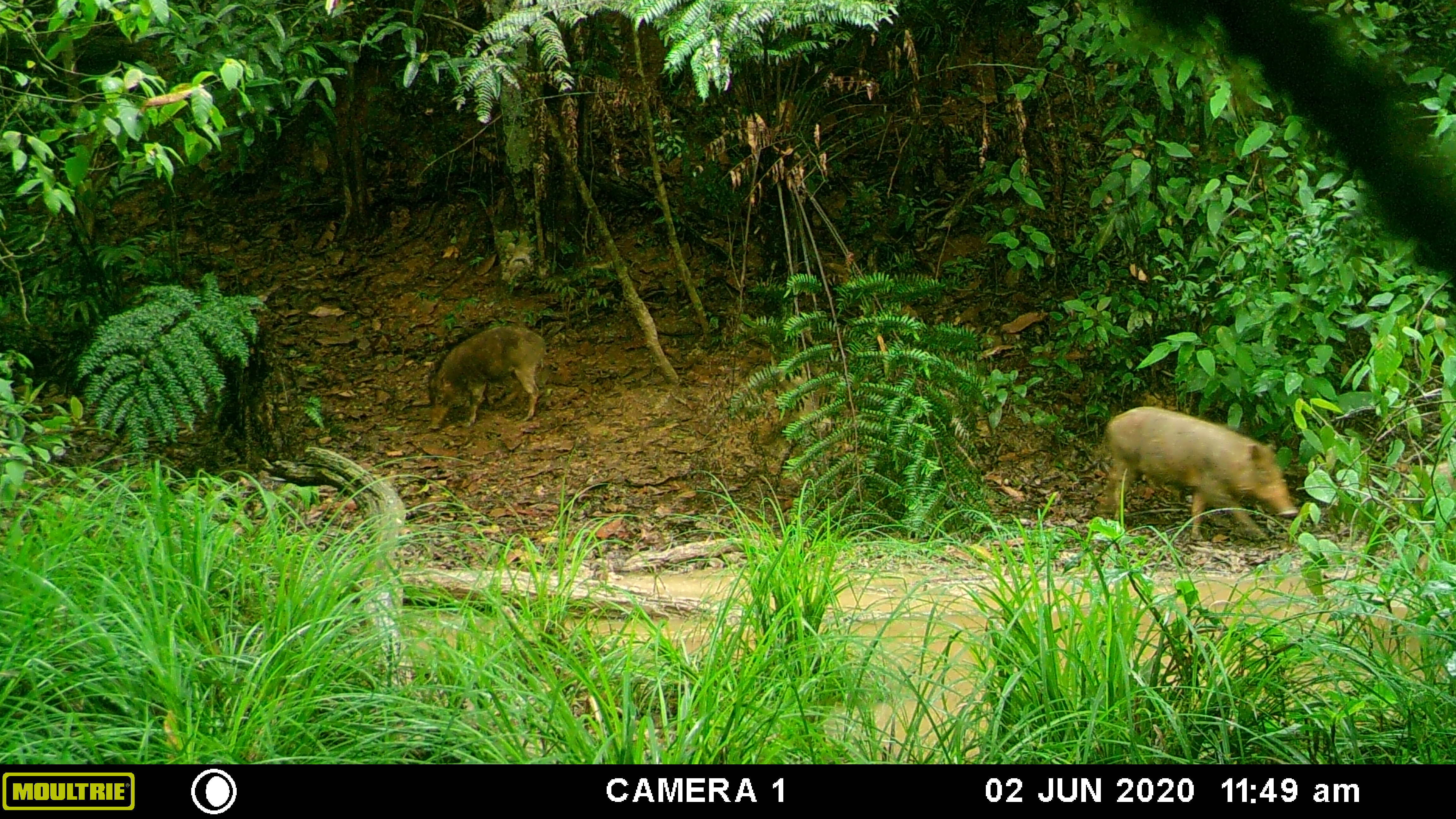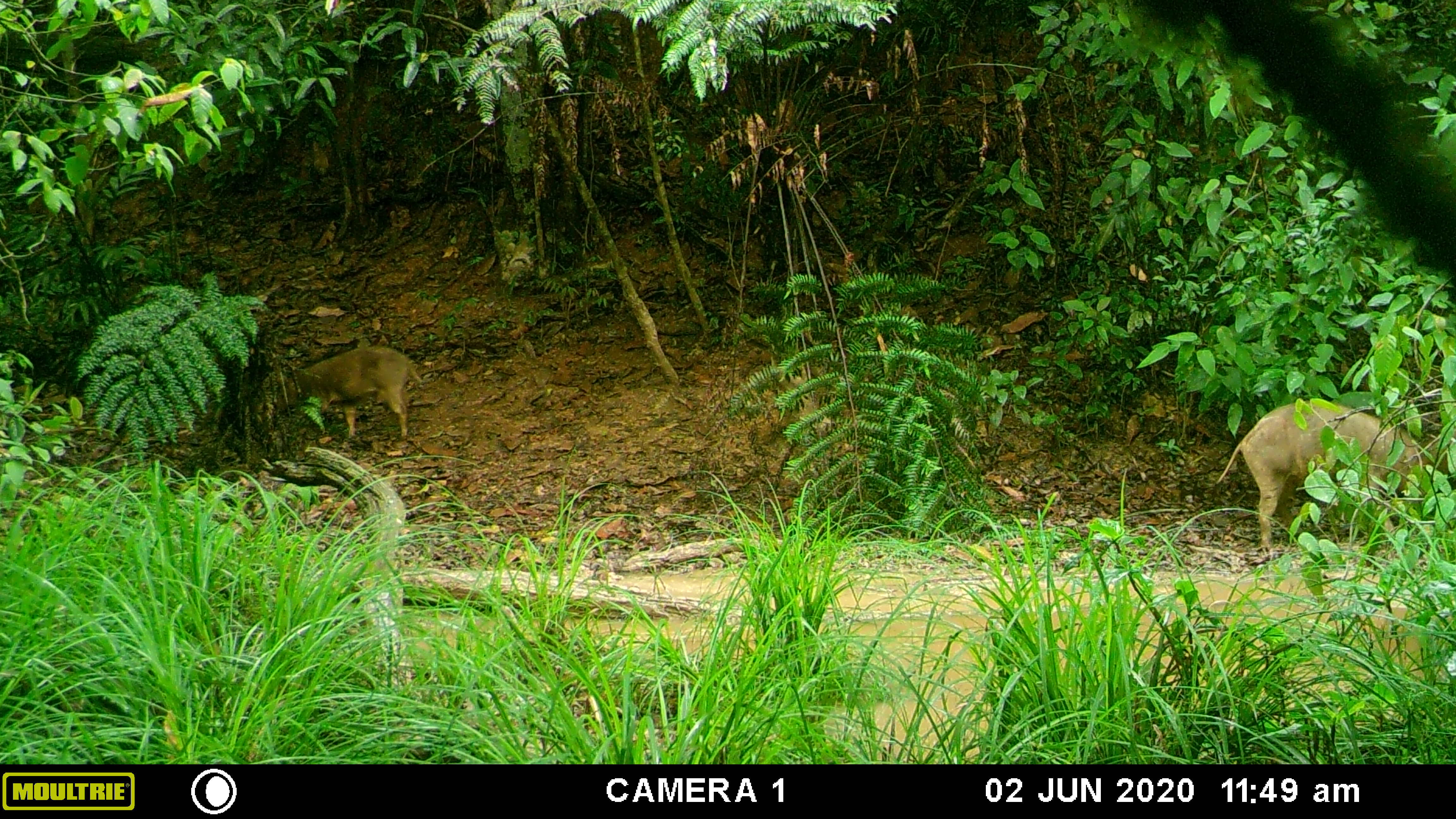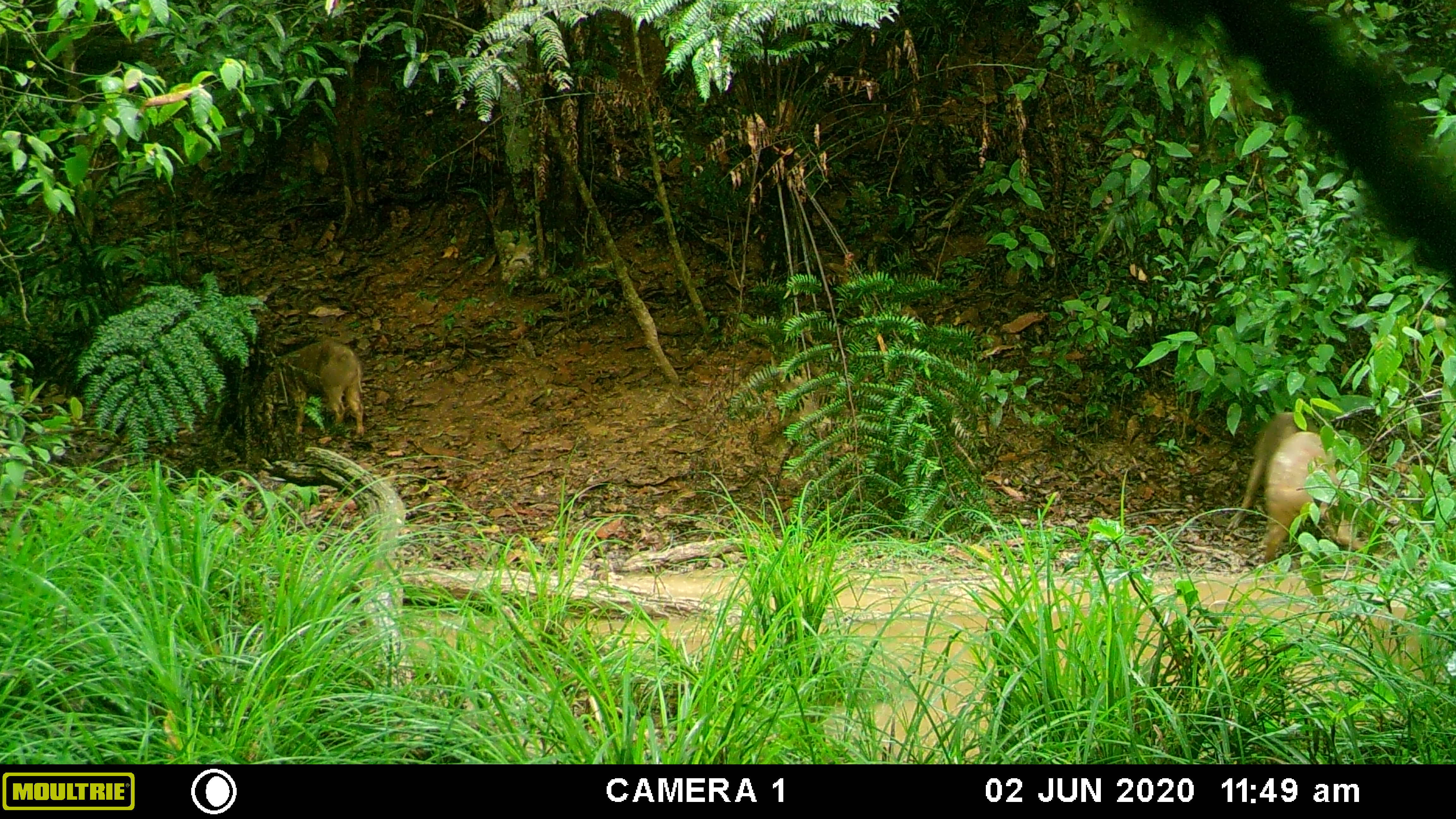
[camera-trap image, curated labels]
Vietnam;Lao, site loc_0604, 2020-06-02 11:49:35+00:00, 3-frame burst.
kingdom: Animalia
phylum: Chordata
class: Mammalia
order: Artiodactyla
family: Suidae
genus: Sus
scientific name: Sus scrofa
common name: eurasian wild pig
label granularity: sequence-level